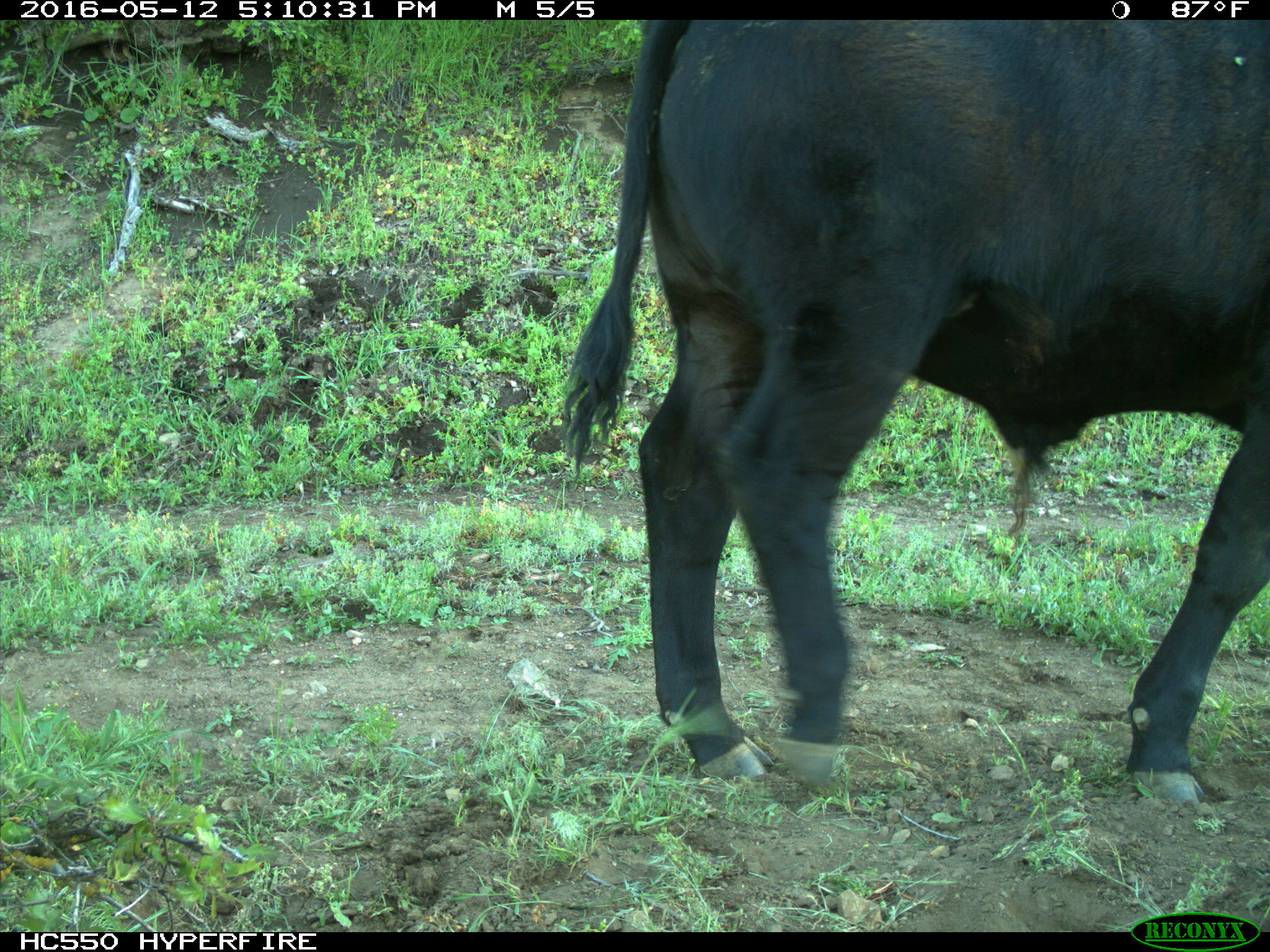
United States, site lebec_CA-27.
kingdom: Animalia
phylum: Chordata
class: Mammalia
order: Artiodactyla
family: Bovidae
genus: Bos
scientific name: Bos taurus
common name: domestic cow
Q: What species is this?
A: Bos taurus (domestic cow).